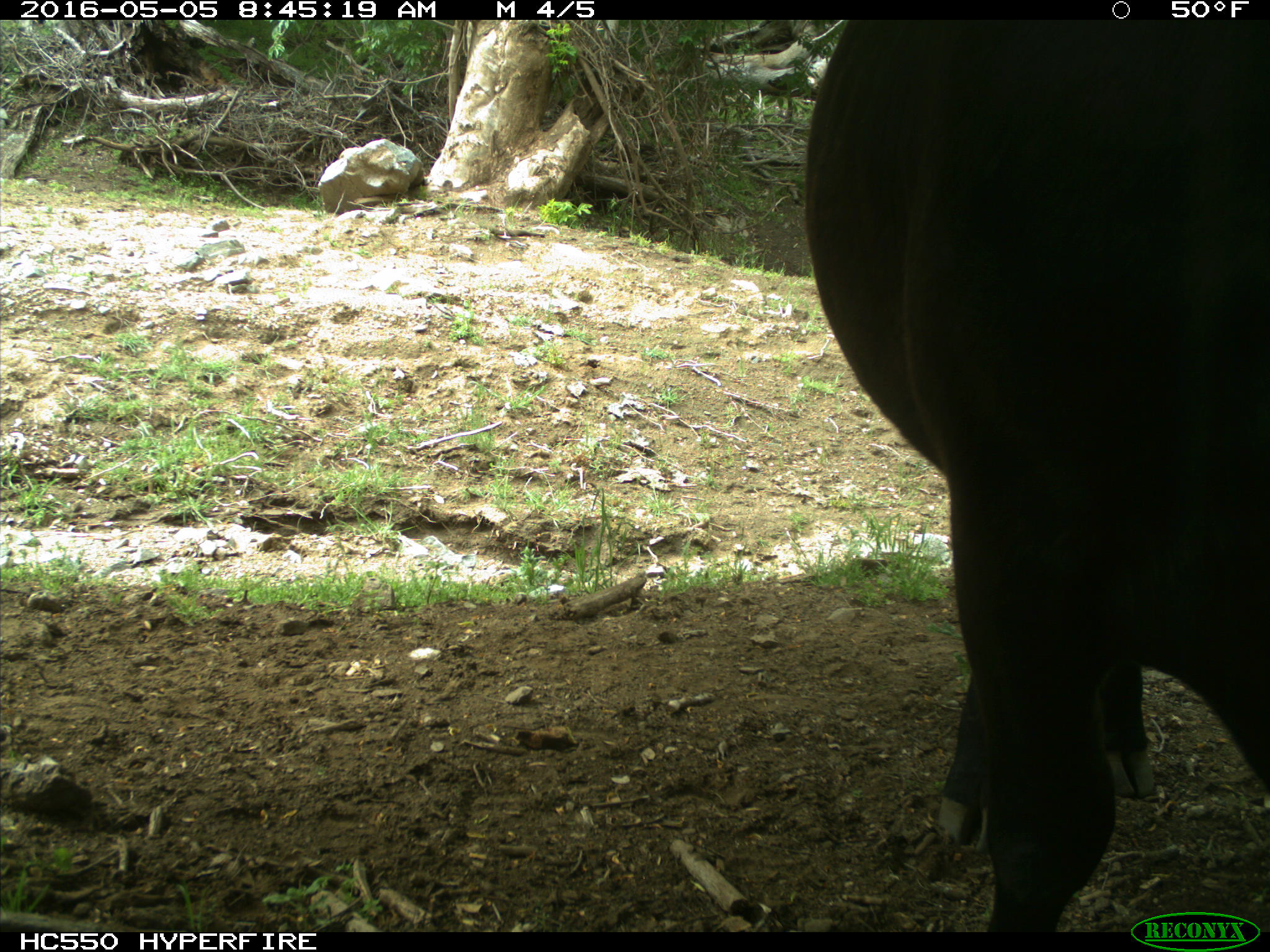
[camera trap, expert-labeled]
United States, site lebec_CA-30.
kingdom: Animalia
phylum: Chordata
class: Mammalia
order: Artiodactyla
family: Bovidae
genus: Bos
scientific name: Bos taurus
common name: domestic cow